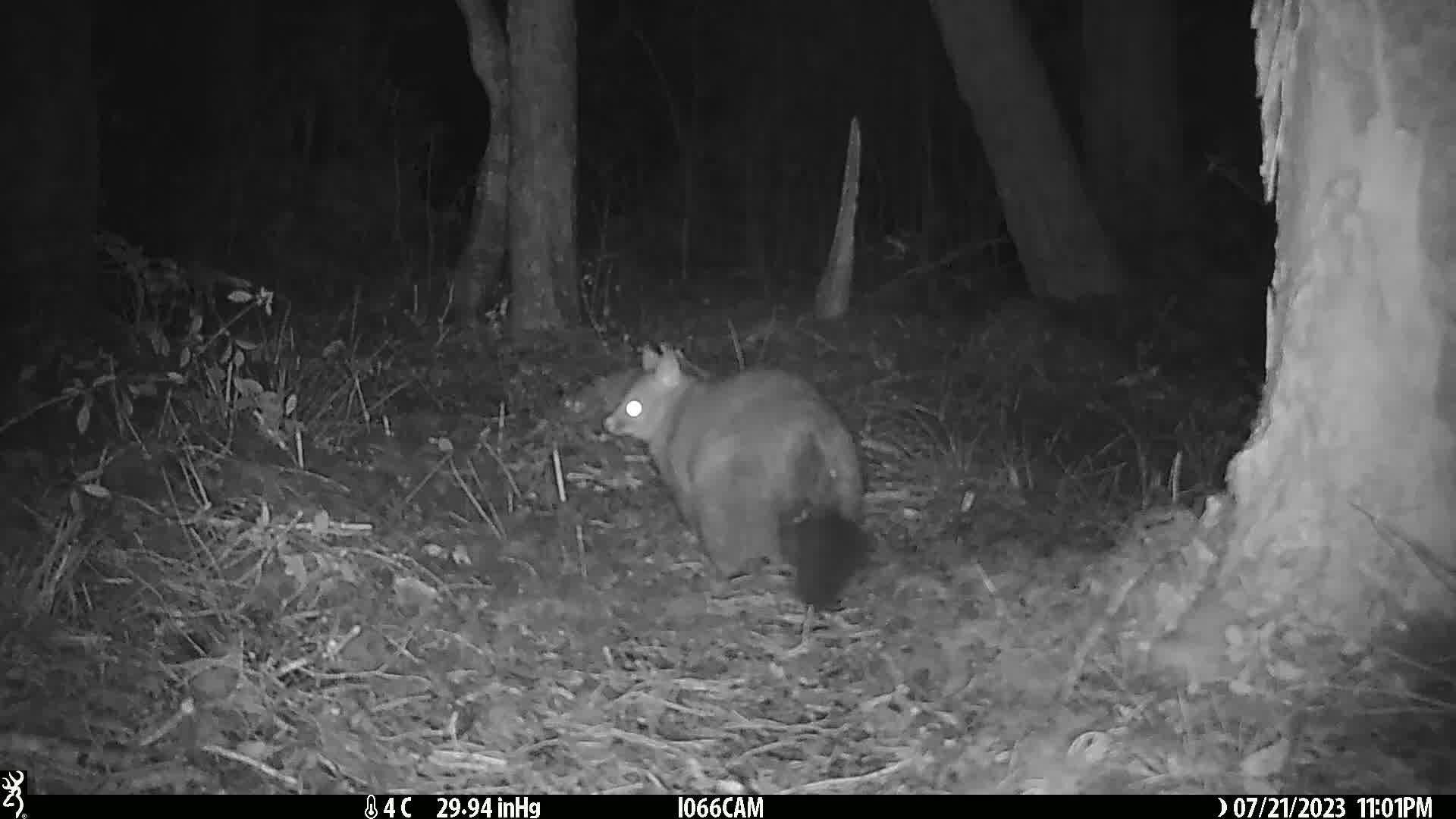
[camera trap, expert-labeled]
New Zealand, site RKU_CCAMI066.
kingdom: Animalia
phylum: Chordata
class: Mammalia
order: Diprotodontia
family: Phalangeridae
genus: Trichosurus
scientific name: Trichosurus vulpecula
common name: common brushtail possum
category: possum